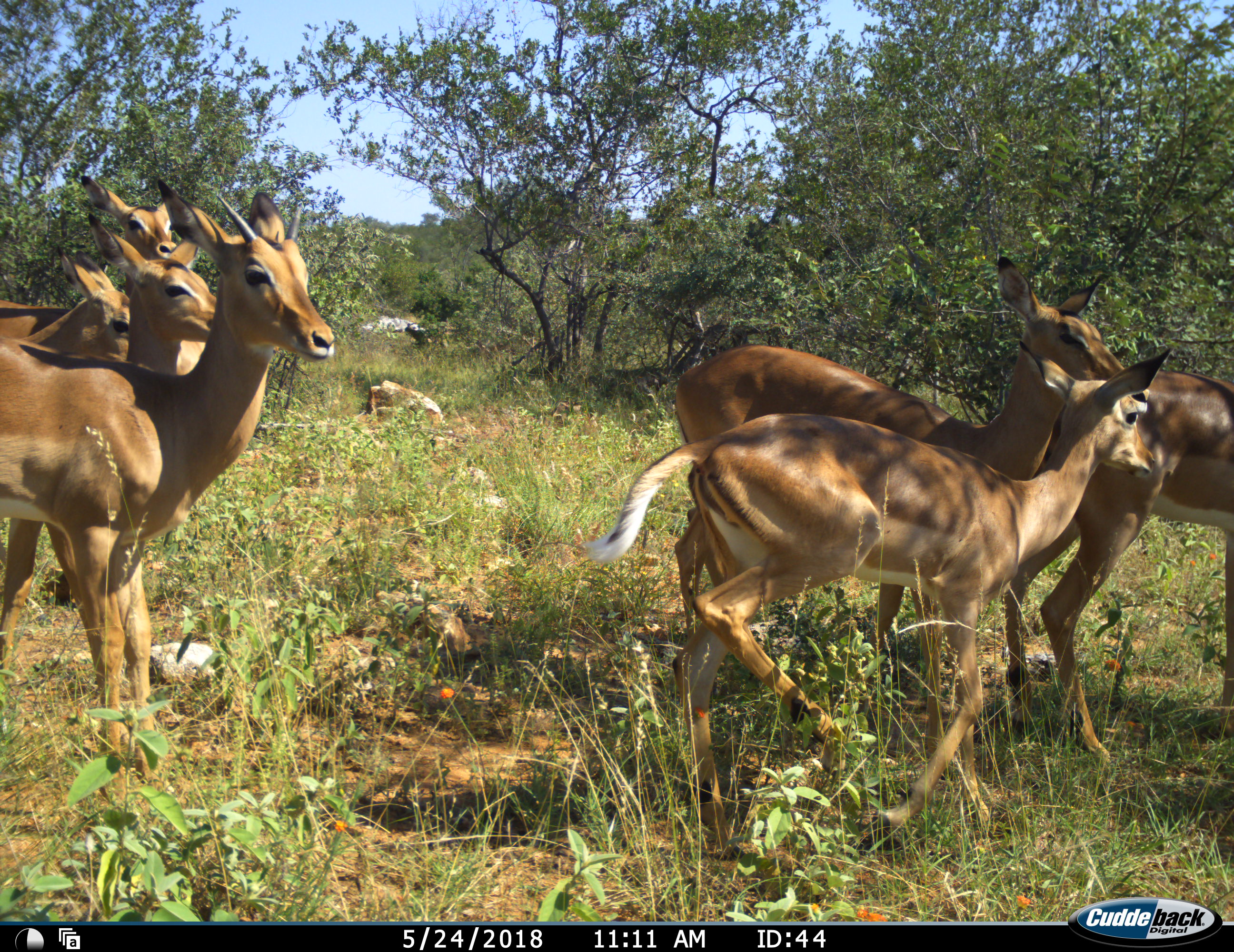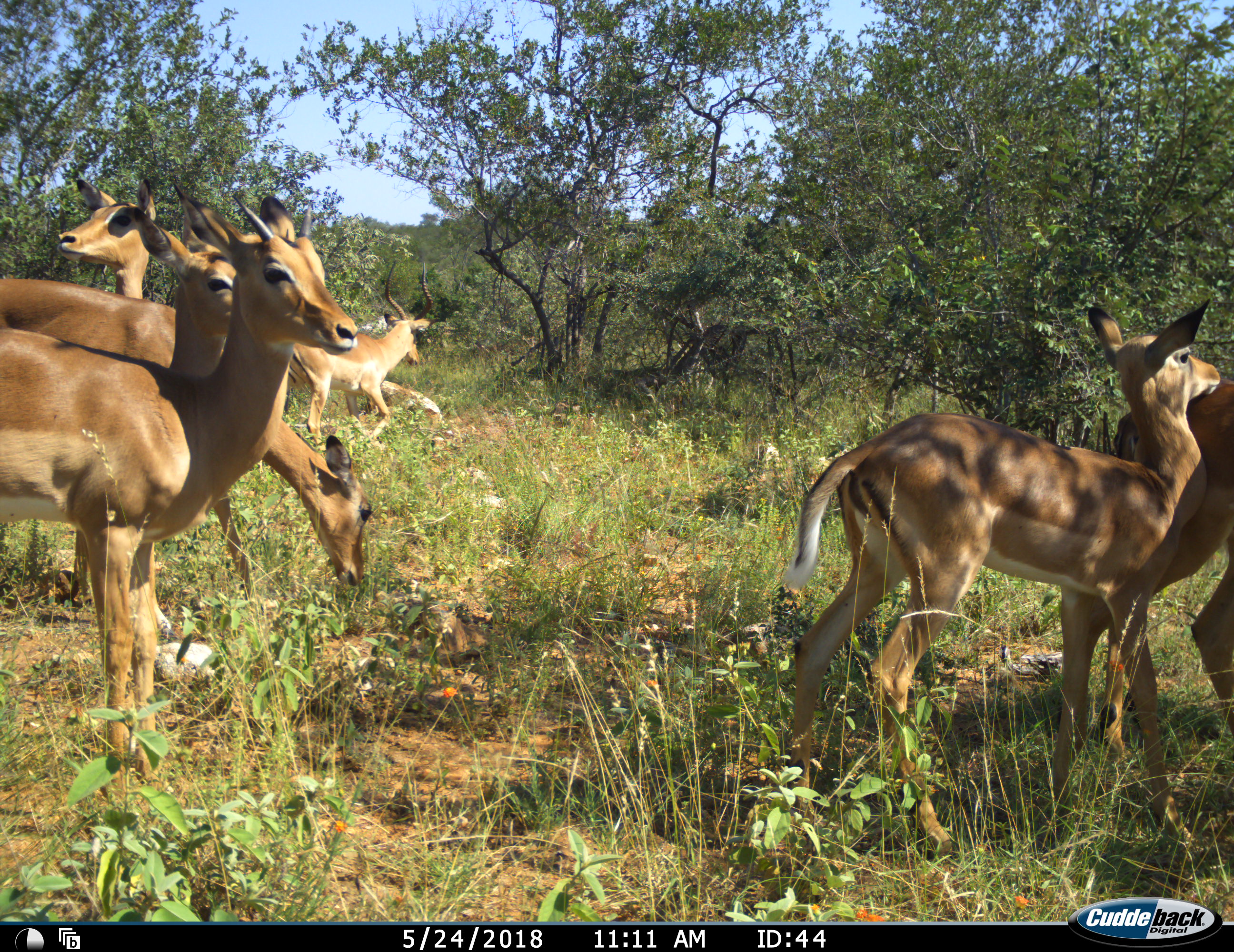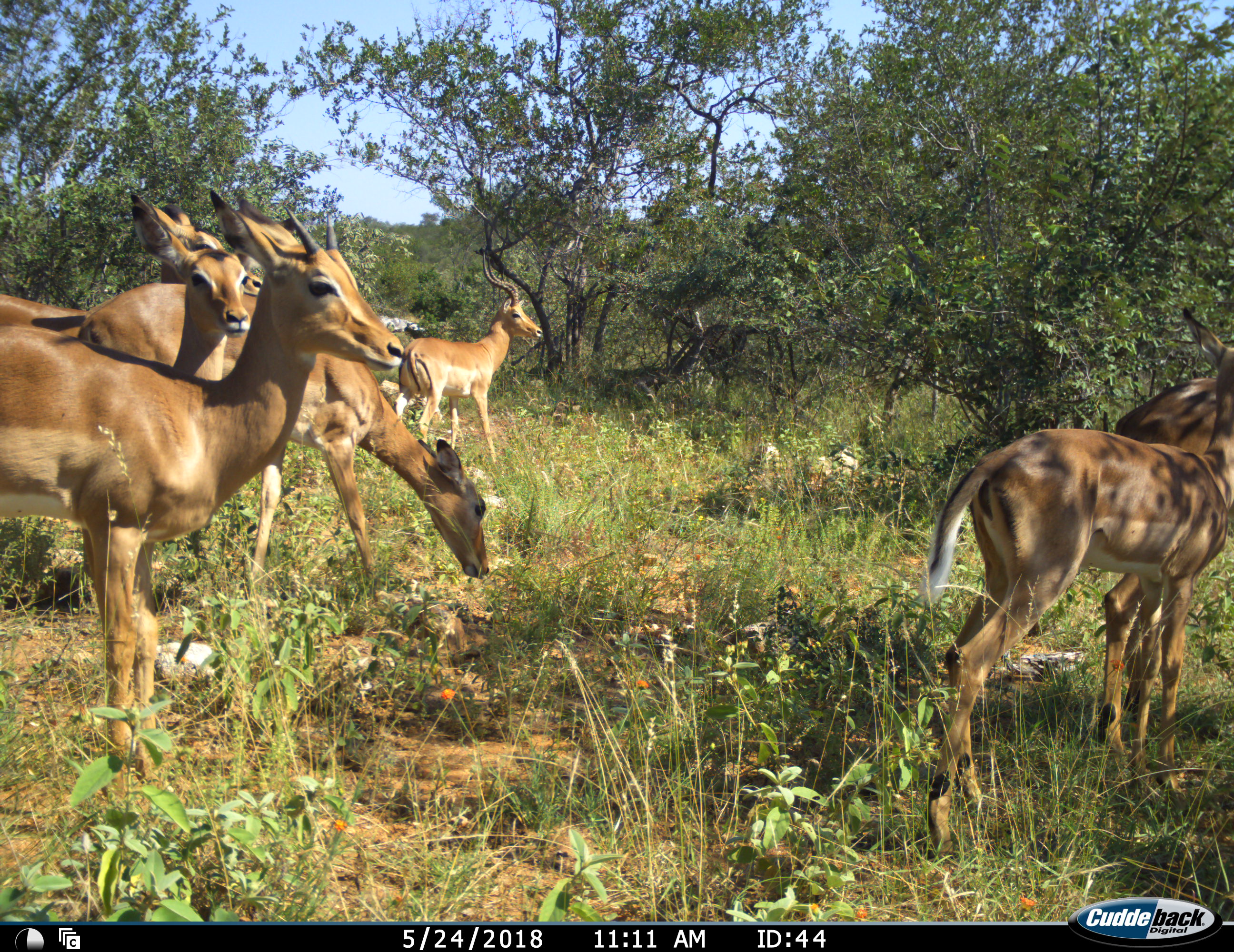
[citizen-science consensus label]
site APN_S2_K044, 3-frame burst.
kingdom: Animalia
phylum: Chordata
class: Mammalia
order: Artiodactyla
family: Bovidae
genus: Aepyceros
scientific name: Aepyceros melampus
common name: impala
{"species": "impala (Aepyceros melampus)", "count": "8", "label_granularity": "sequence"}